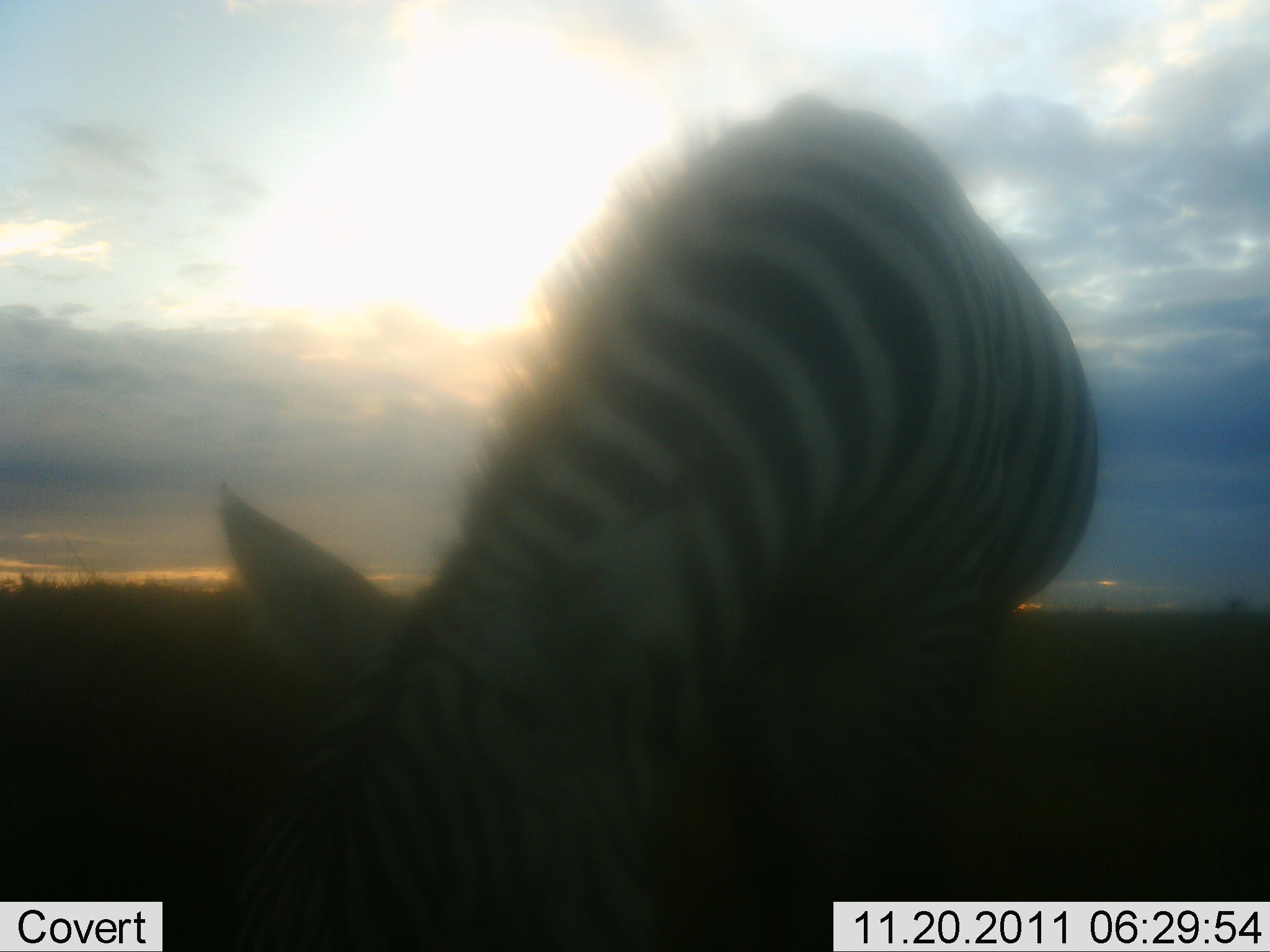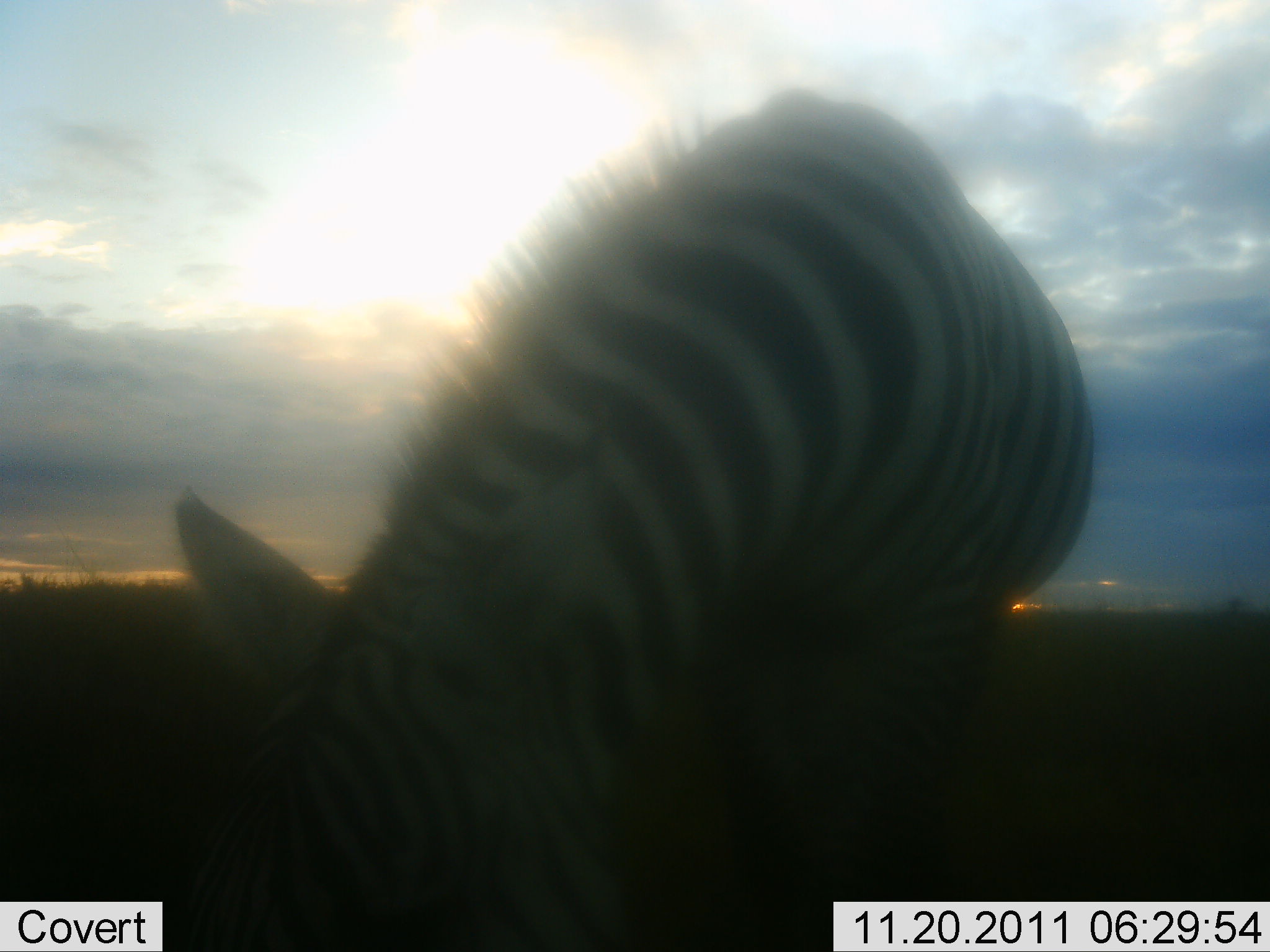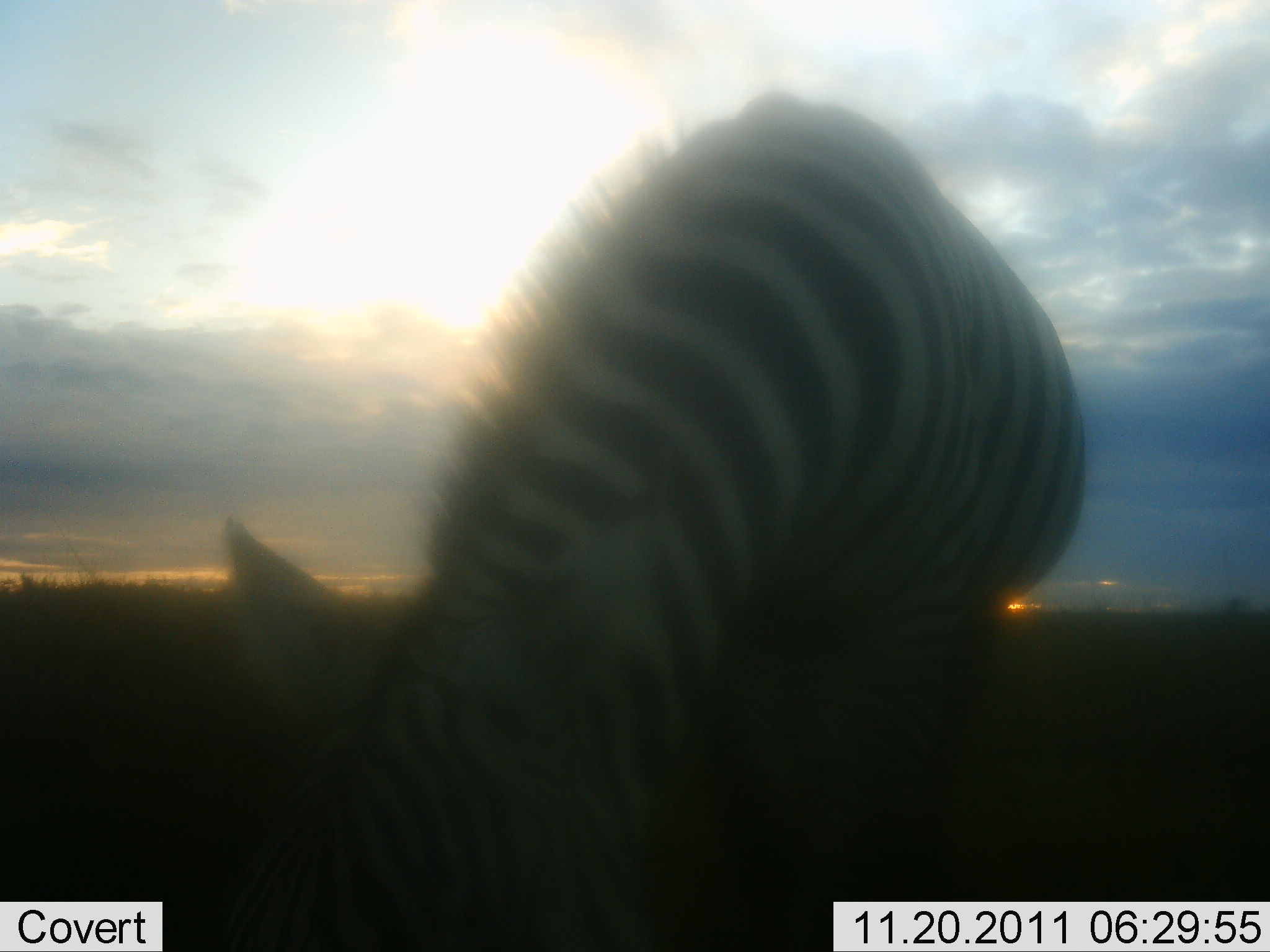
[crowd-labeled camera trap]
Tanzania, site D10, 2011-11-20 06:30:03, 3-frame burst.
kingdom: Animalia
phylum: Chordata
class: Mammalia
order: Perissodactyla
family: Equidae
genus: Equus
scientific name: Equus quagga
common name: plains zebra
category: zebra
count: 1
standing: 27%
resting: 0%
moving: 0%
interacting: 7%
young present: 0%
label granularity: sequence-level